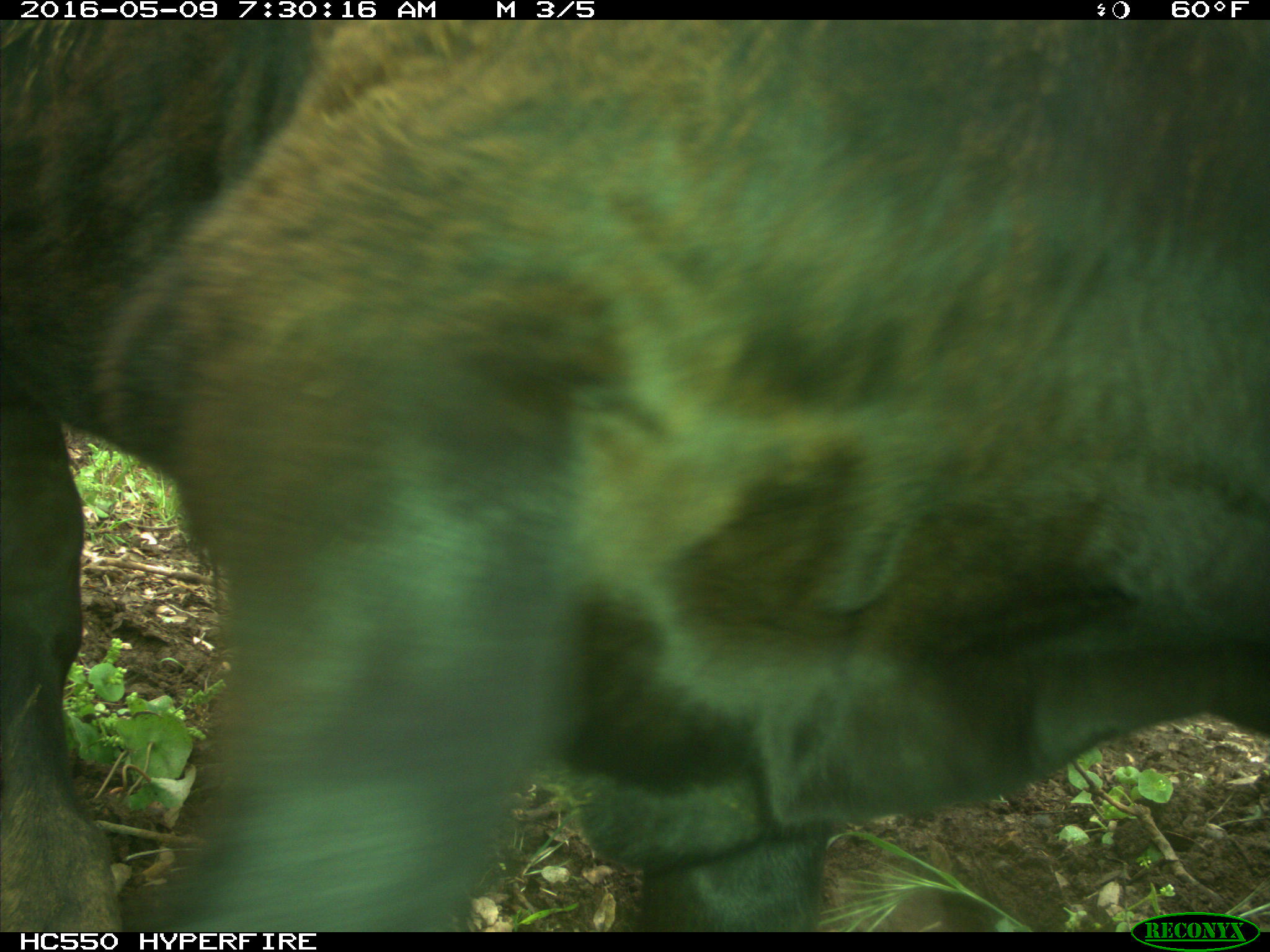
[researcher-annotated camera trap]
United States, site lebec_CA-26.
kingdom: Animalia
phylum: Chordata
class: Mammalia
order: Artiodactyla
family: Bovidae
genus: Bos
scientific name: Bos taurus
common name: domestic cow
Bos taurus (domestic cow).